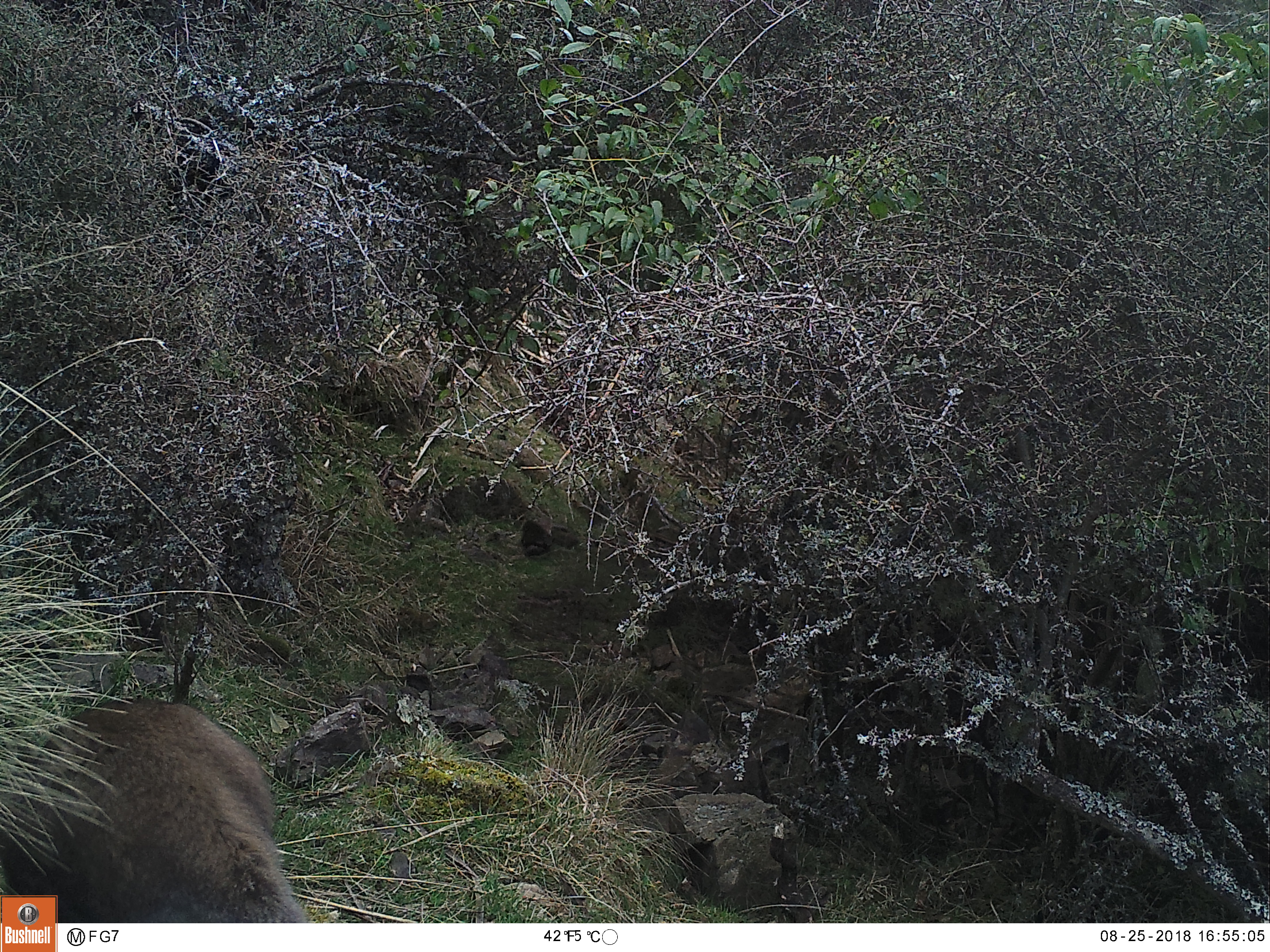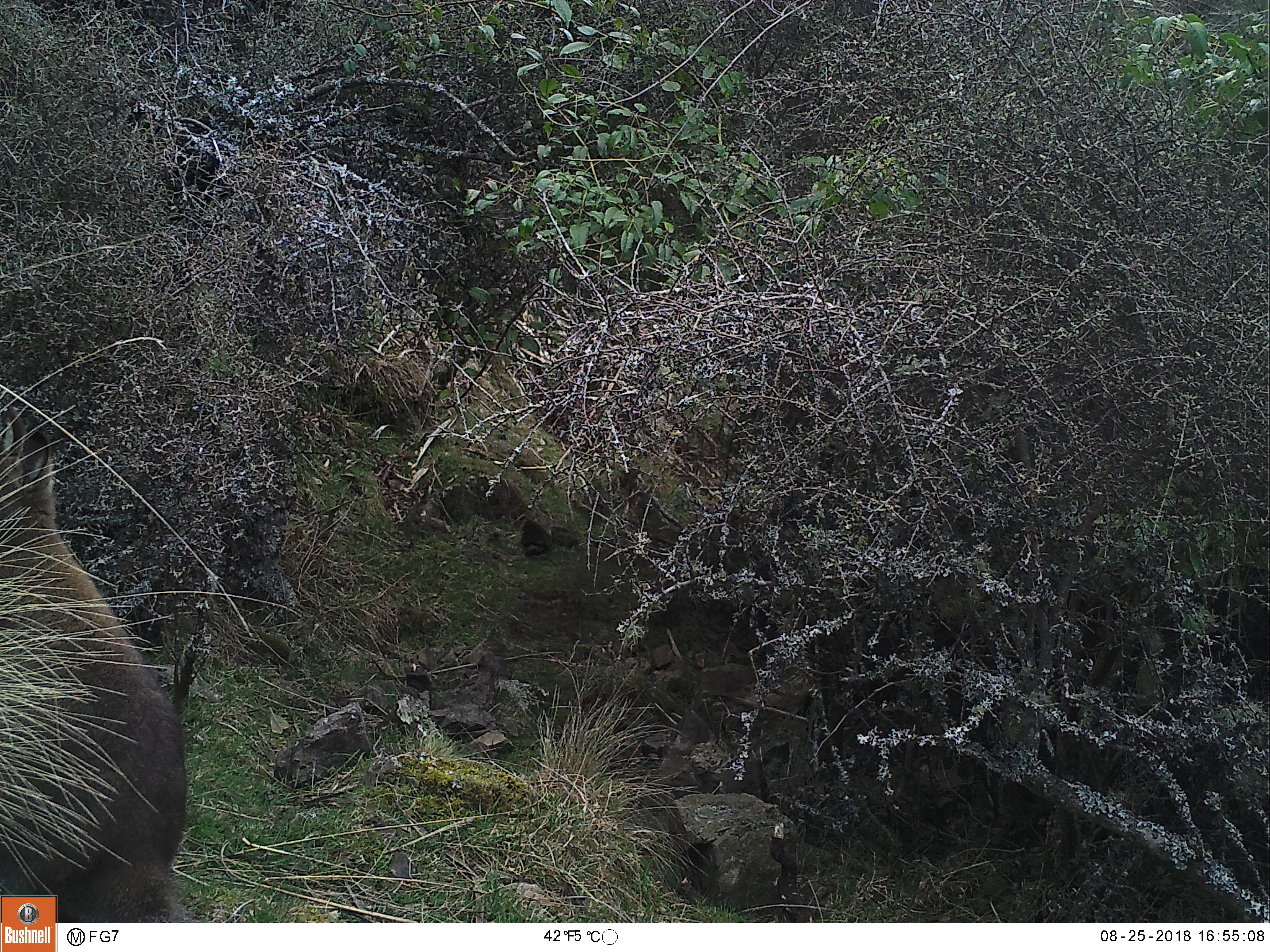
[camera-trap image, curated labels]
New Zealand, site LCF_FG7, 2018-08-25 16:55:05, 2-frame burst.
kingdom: Animalia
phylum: Chordata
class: Mammalia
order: Diprotodontia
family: Macropodidae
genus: Notamacropus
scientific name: Notamacropus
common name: wallaby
Wallaby (Notamacropus).